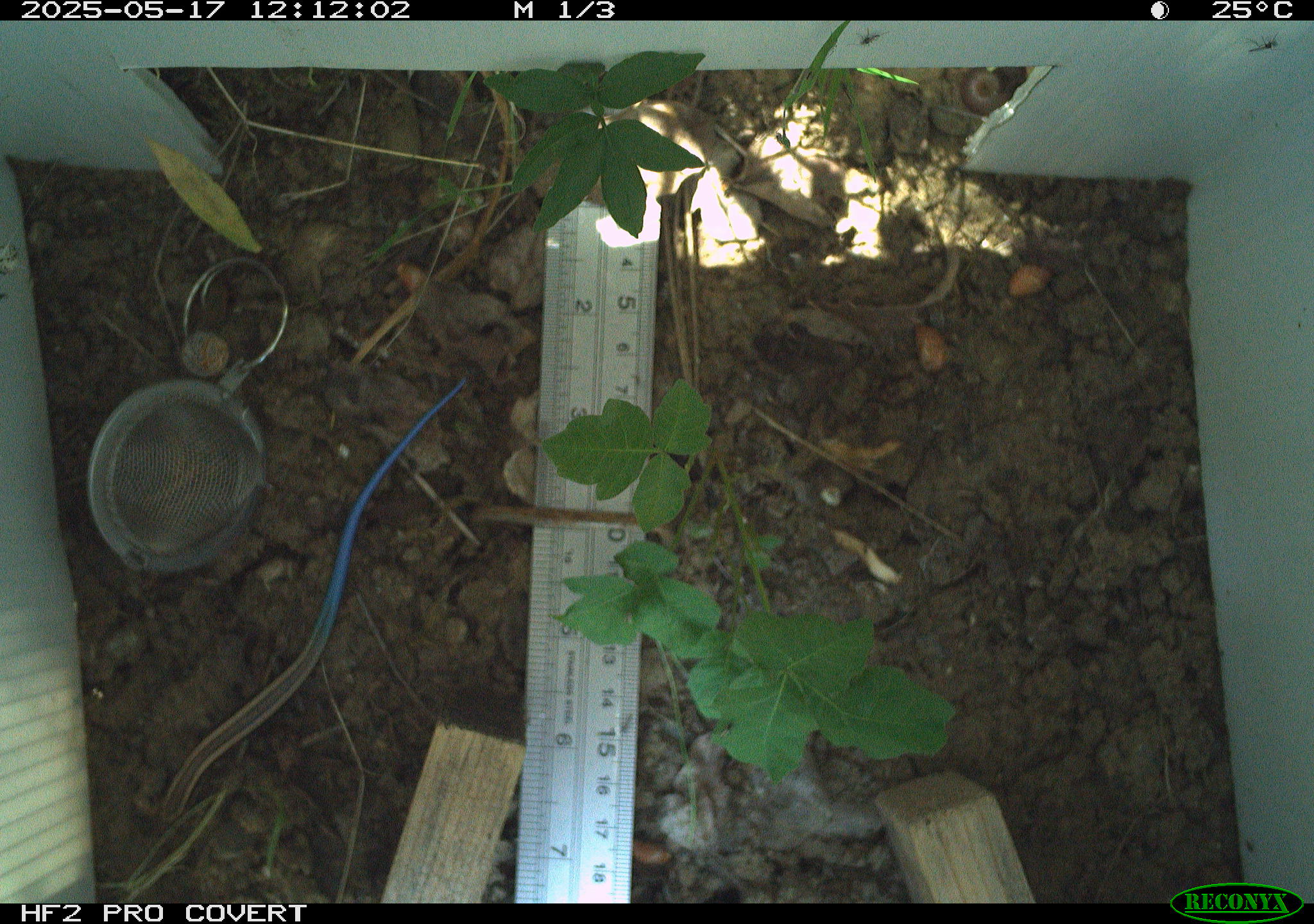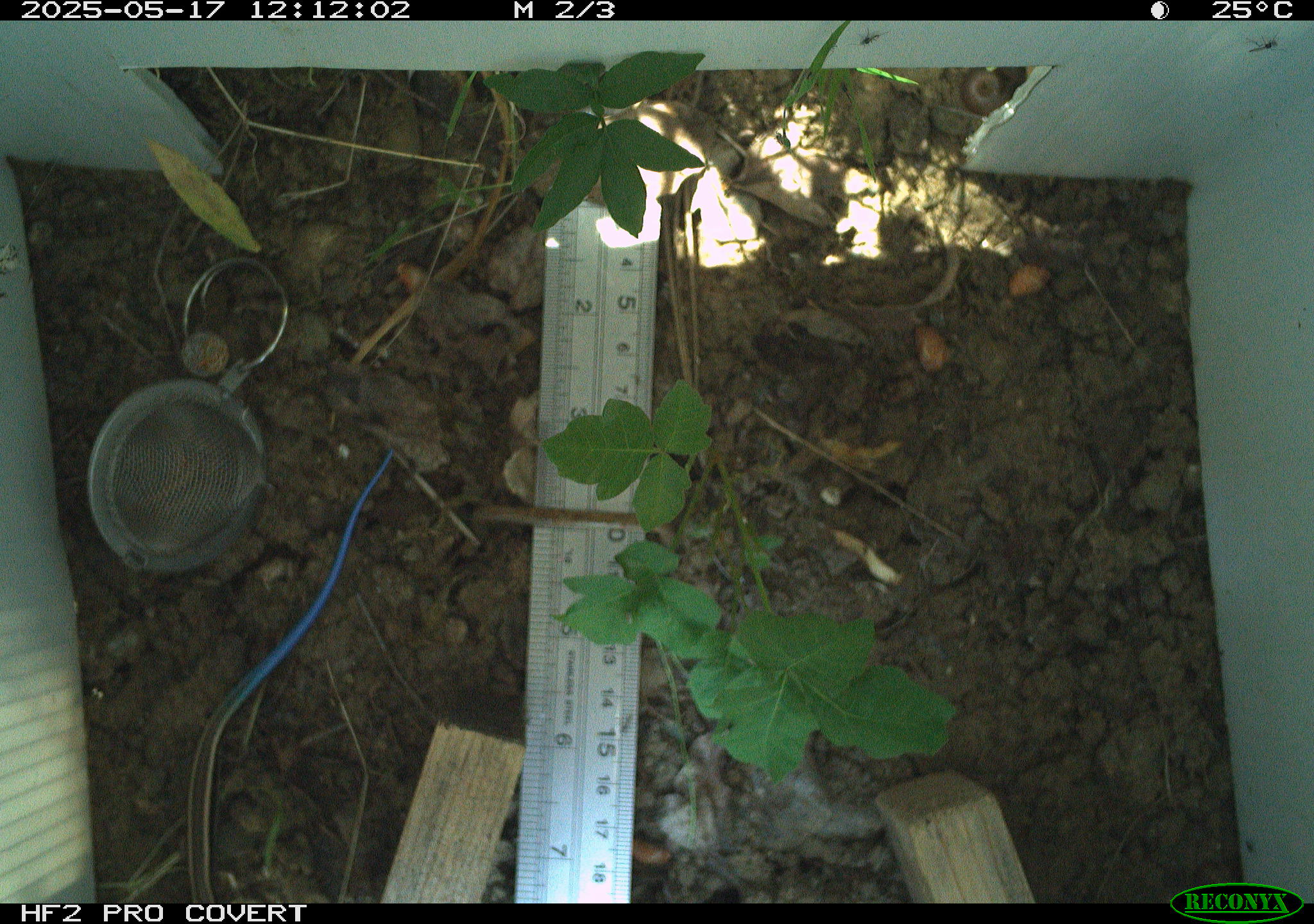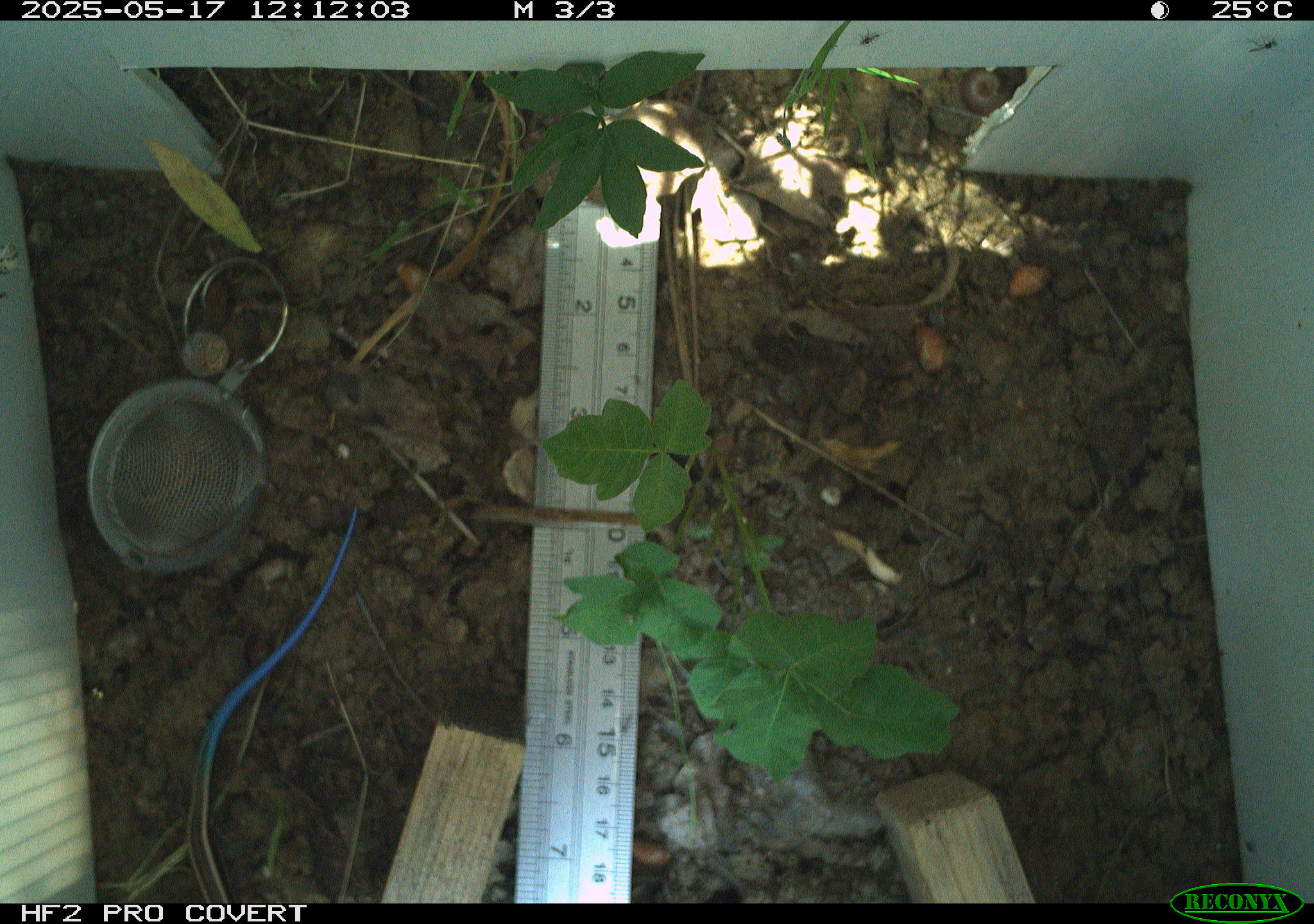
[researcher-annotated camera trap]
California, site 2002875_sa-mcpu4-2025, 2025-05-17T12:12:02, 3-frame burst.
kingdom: Animalia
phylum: Chordata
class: Reptilia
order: Squamata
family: Scincidae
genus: Plestiodon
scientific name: Plestiodon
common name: blue-tailed skinks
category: plestiodon species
Plestiodon species (blue-tailed skinks) (Plestiodon).